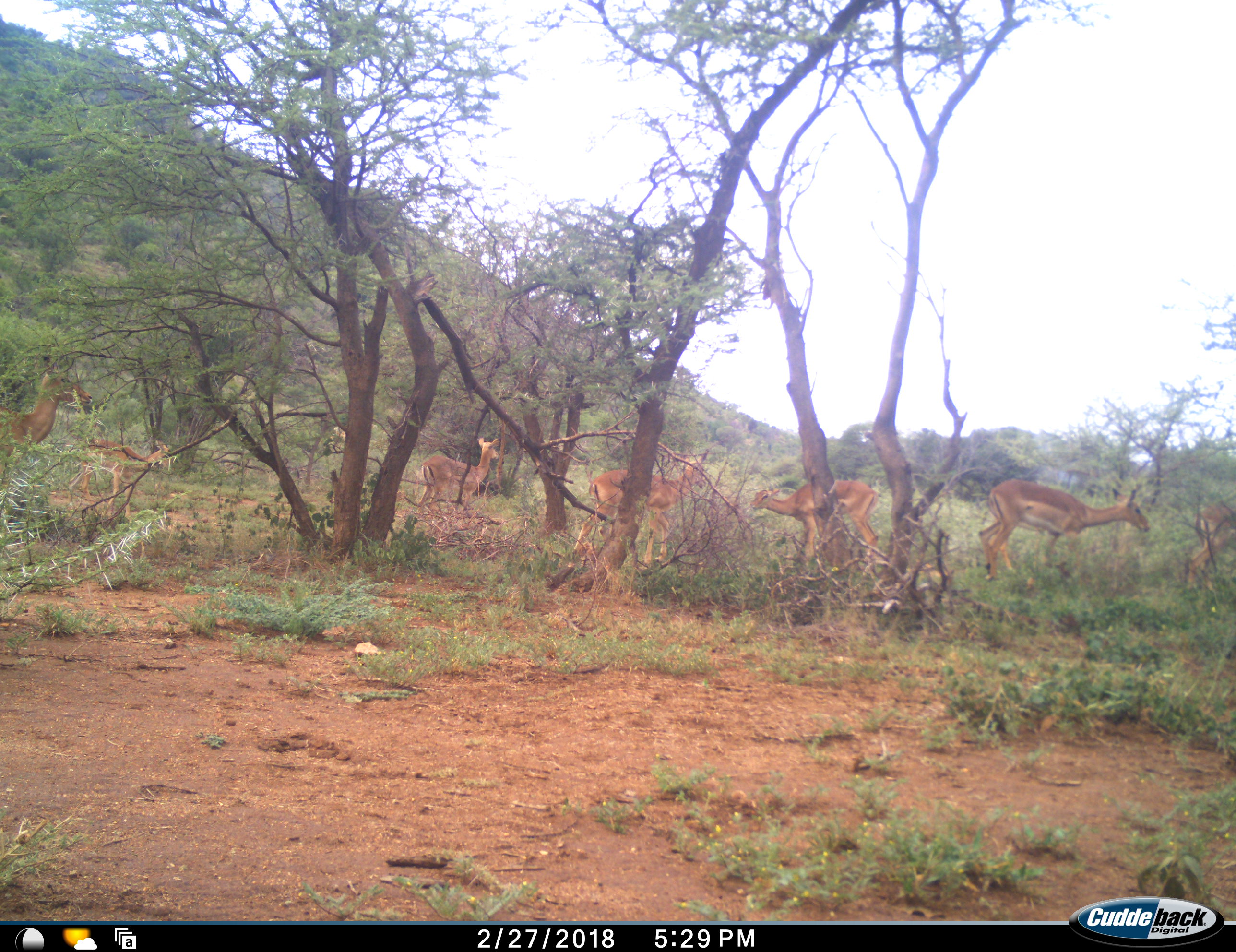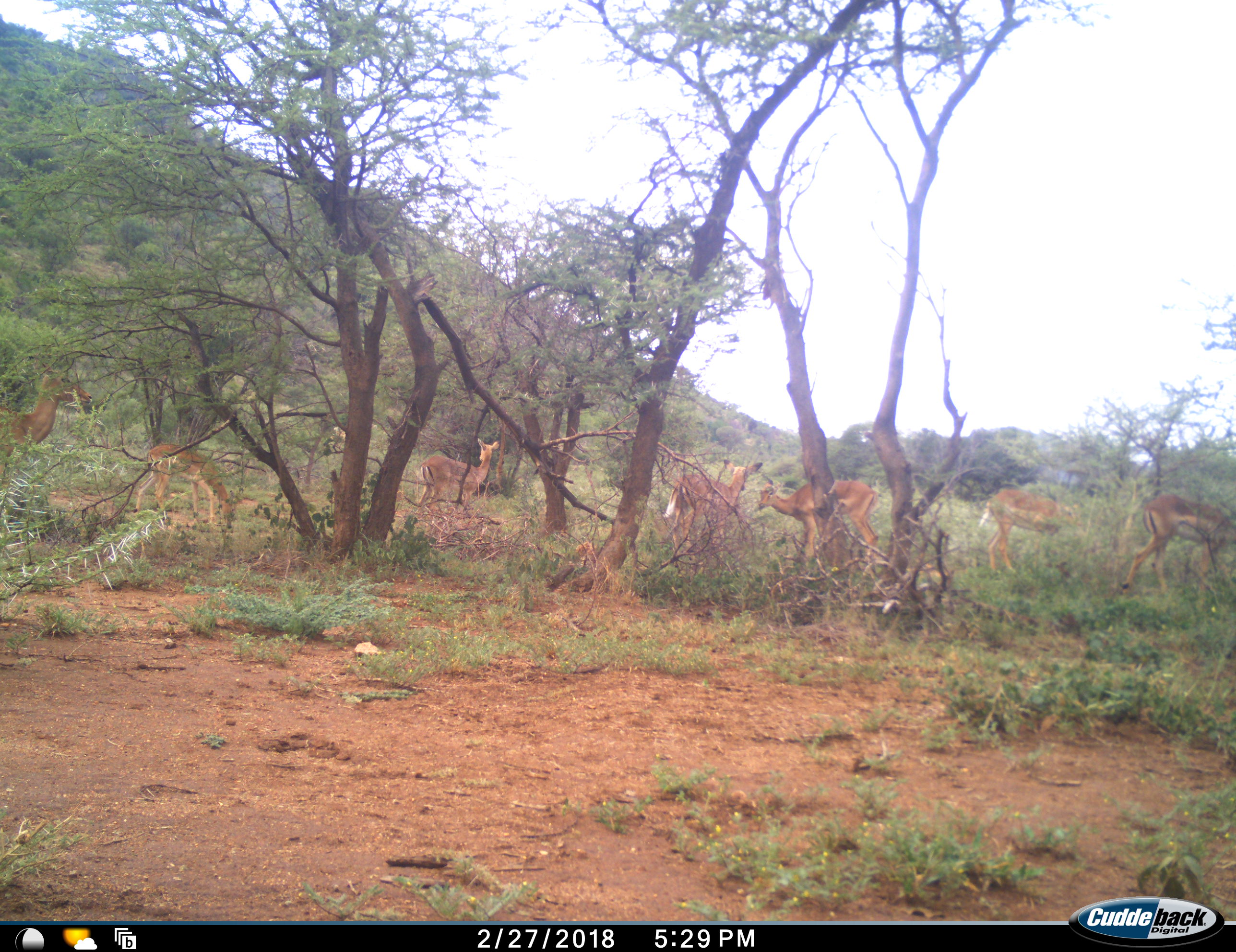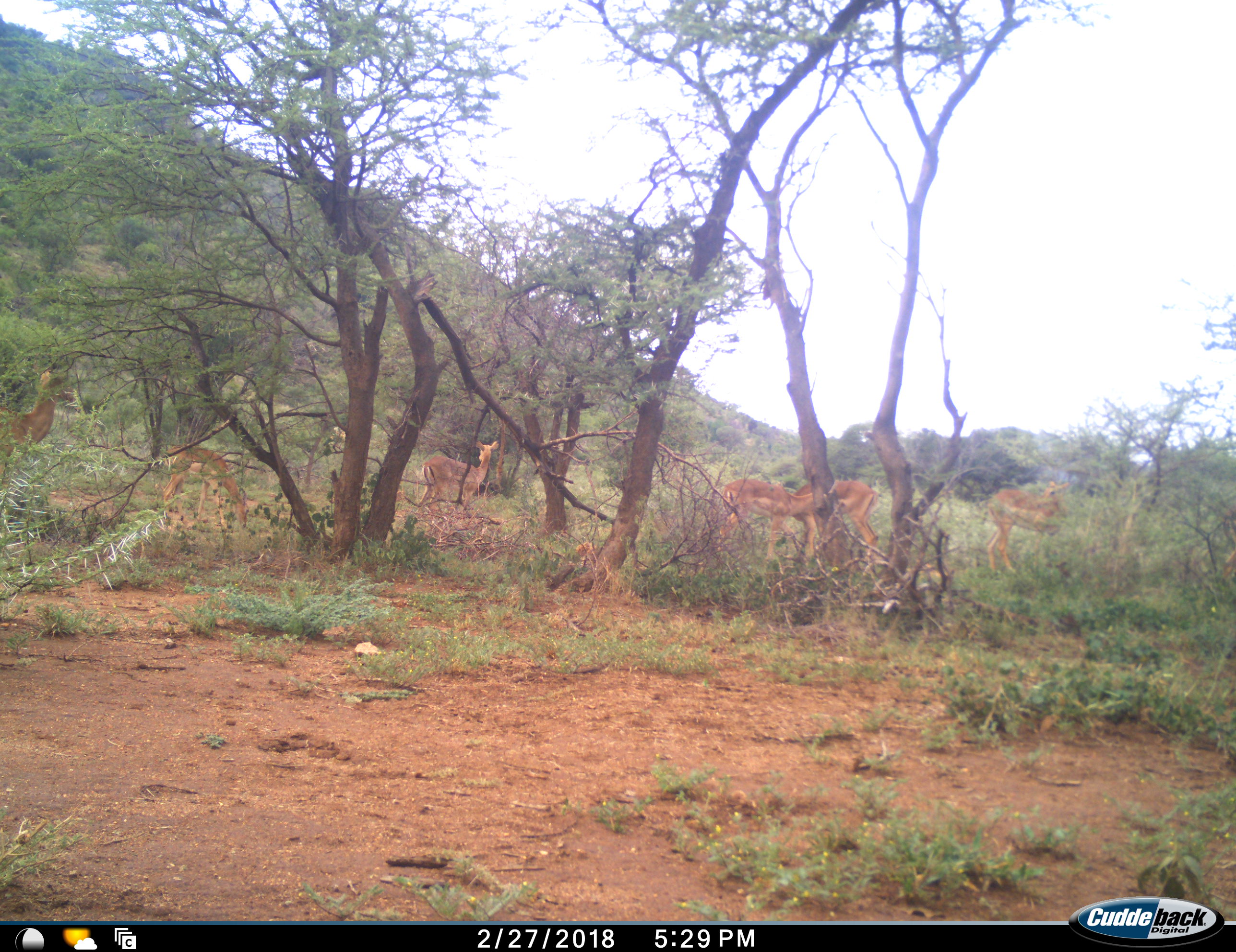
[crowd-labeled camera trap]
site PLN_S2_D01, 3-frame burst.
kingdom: Animalia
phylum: Chordata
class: Mammalia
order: Artiodactyla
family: Bovidae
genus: Aepyceros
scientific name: Aepyceros melampus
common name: impala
Impala (Aepyceros melampus), count 7. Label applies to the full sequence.